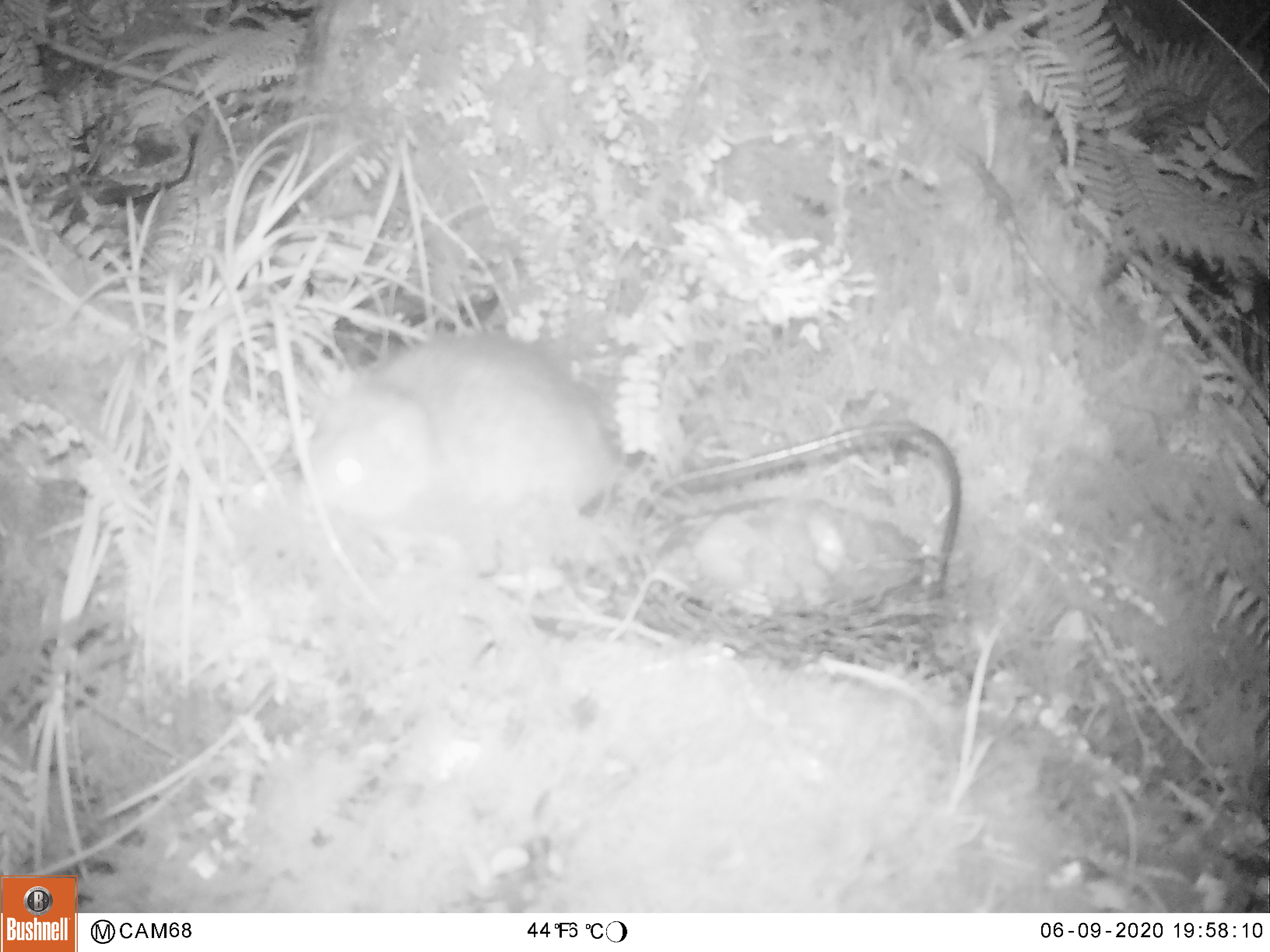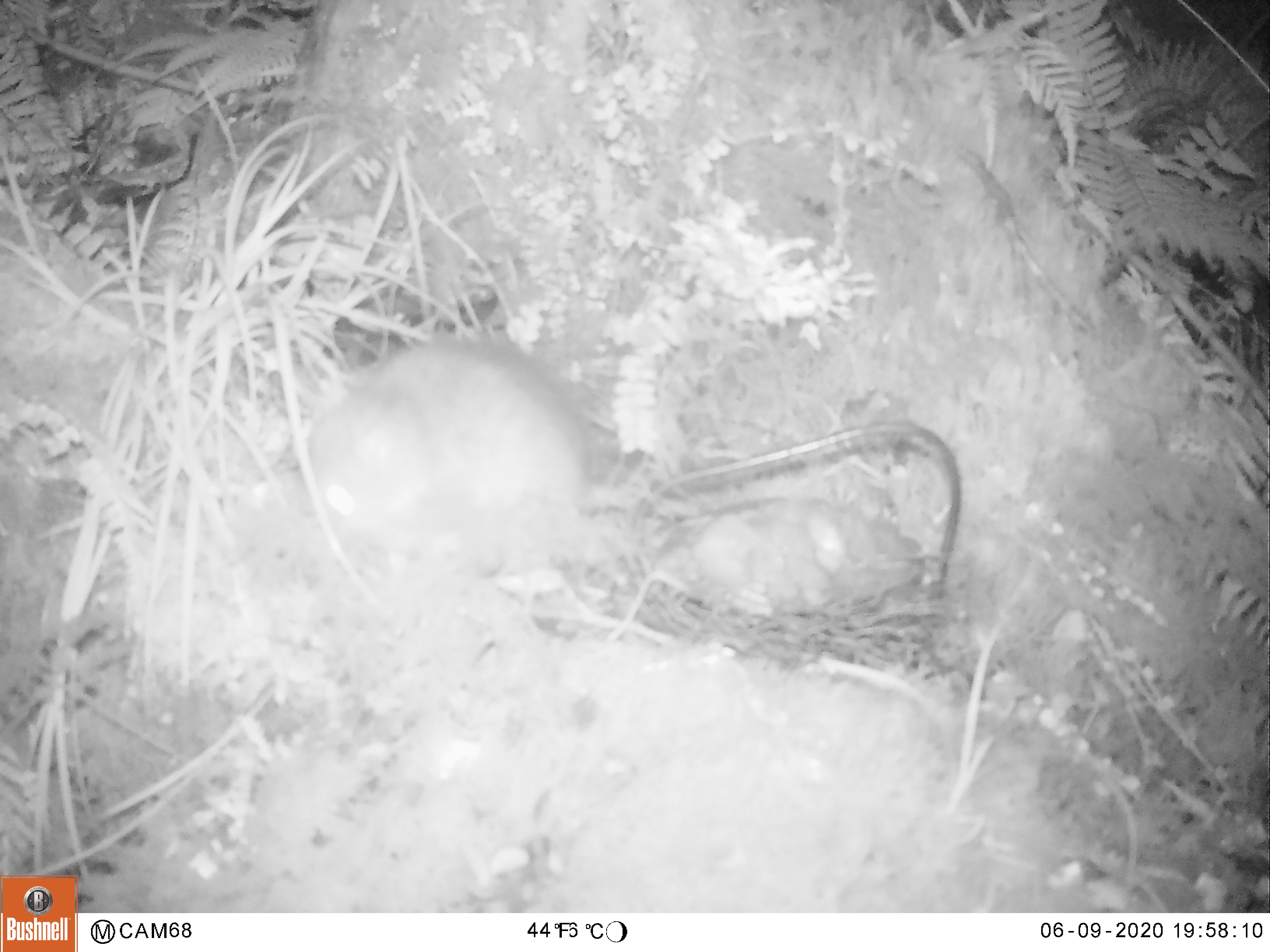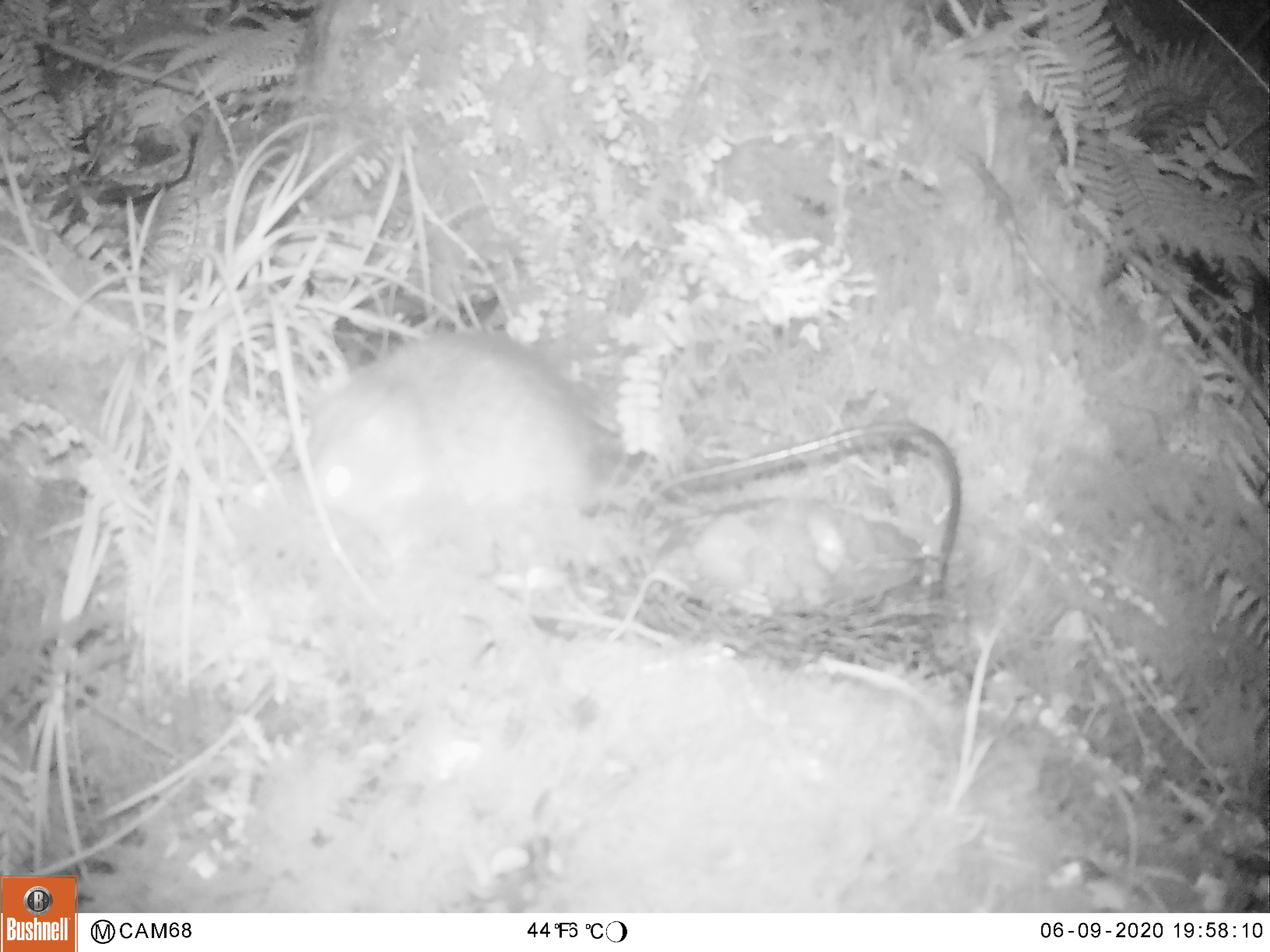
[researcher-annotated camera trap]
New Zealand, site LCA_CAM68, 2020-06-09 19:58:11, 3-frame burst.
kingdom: Animalia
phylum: Chordata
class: Mammalia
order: Rodentia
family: Muridae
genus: Rattus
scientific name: Rattus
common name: rat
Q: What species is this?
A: Rat (Rattus).